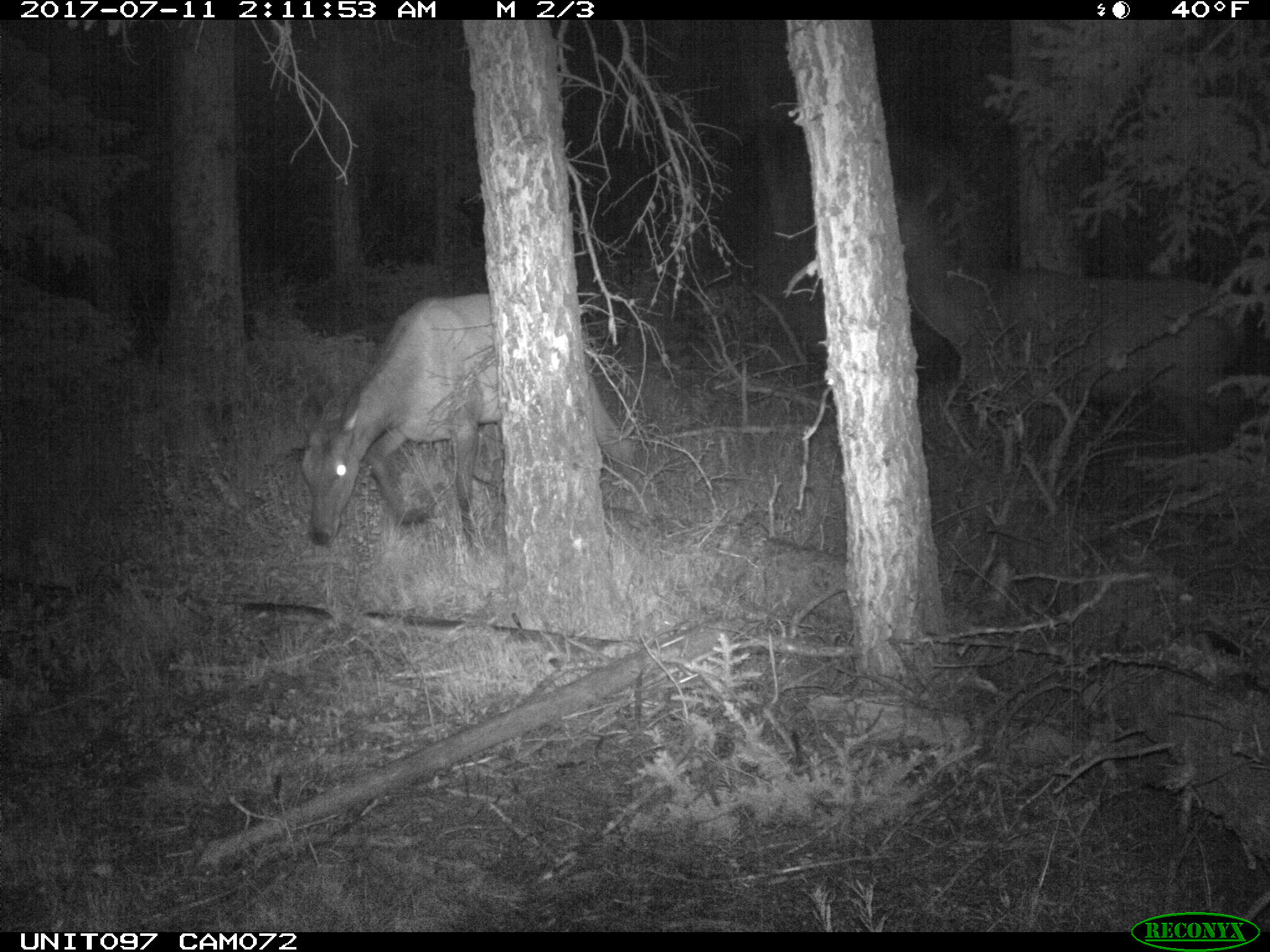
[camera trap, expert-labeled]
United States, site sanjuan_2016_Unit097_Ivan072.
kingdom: Animalia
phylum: Chordata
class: Mammalia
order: Artiodactyla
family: Cervidae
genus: Cervus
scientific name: Cervus elaphus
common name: red deer